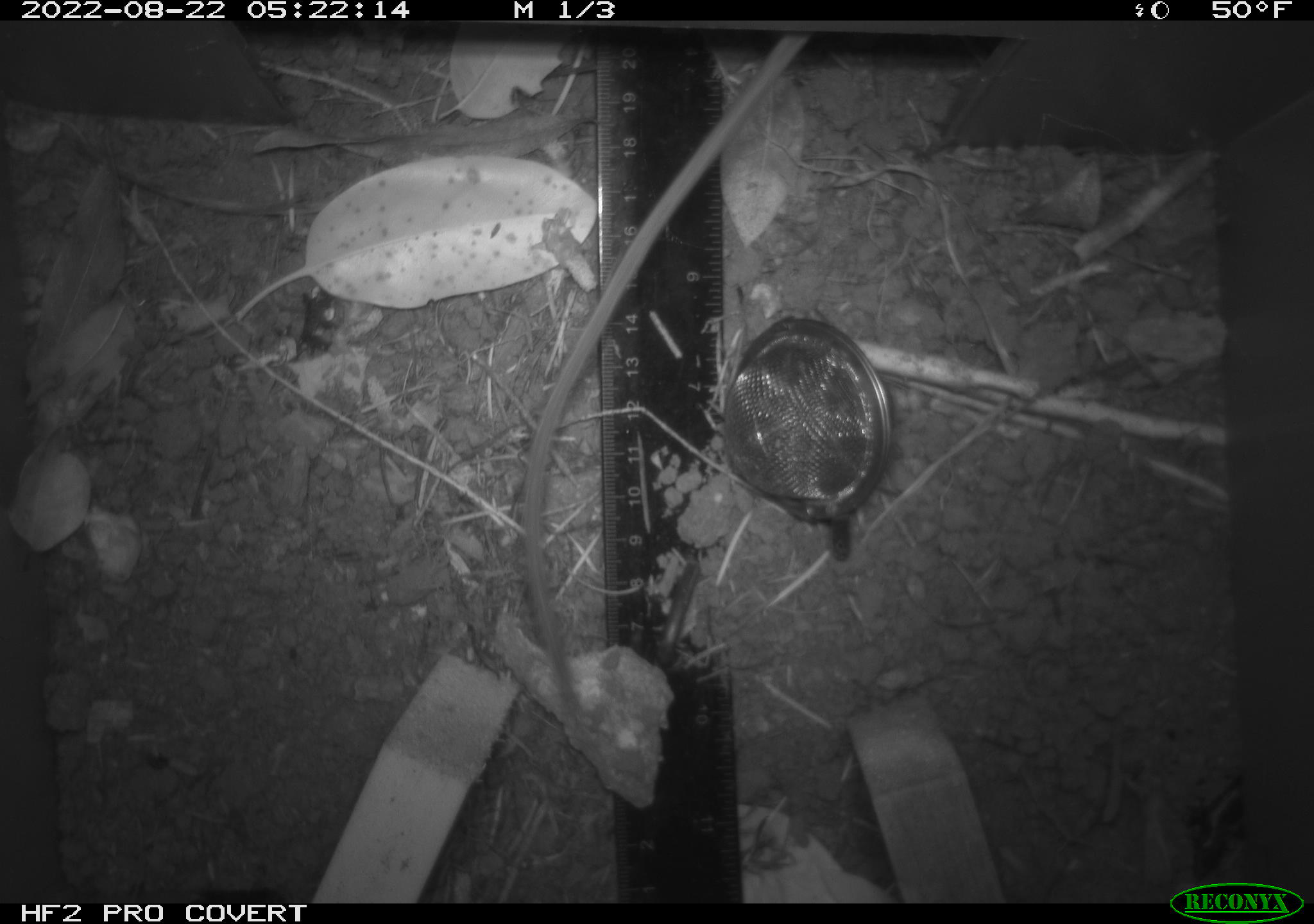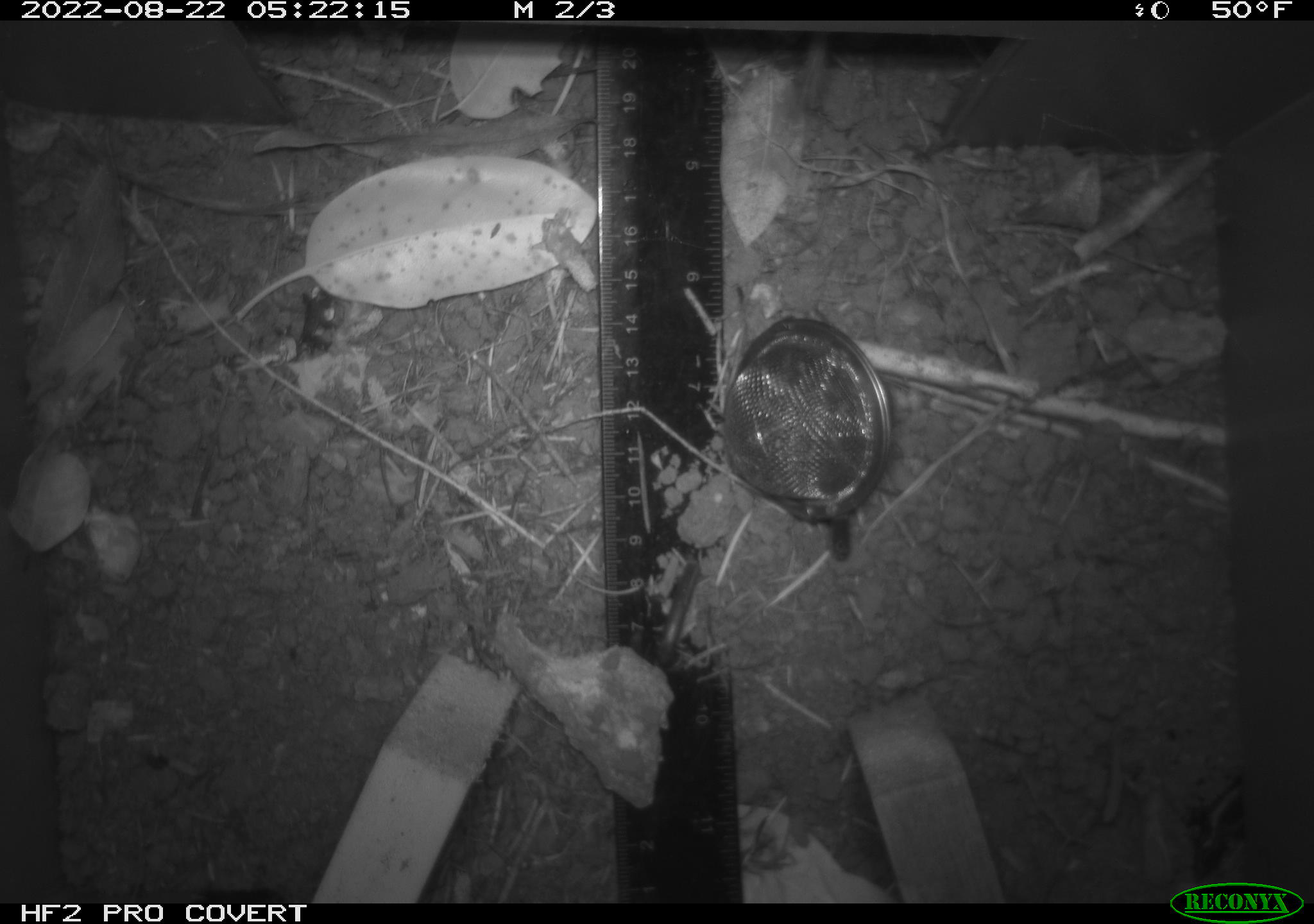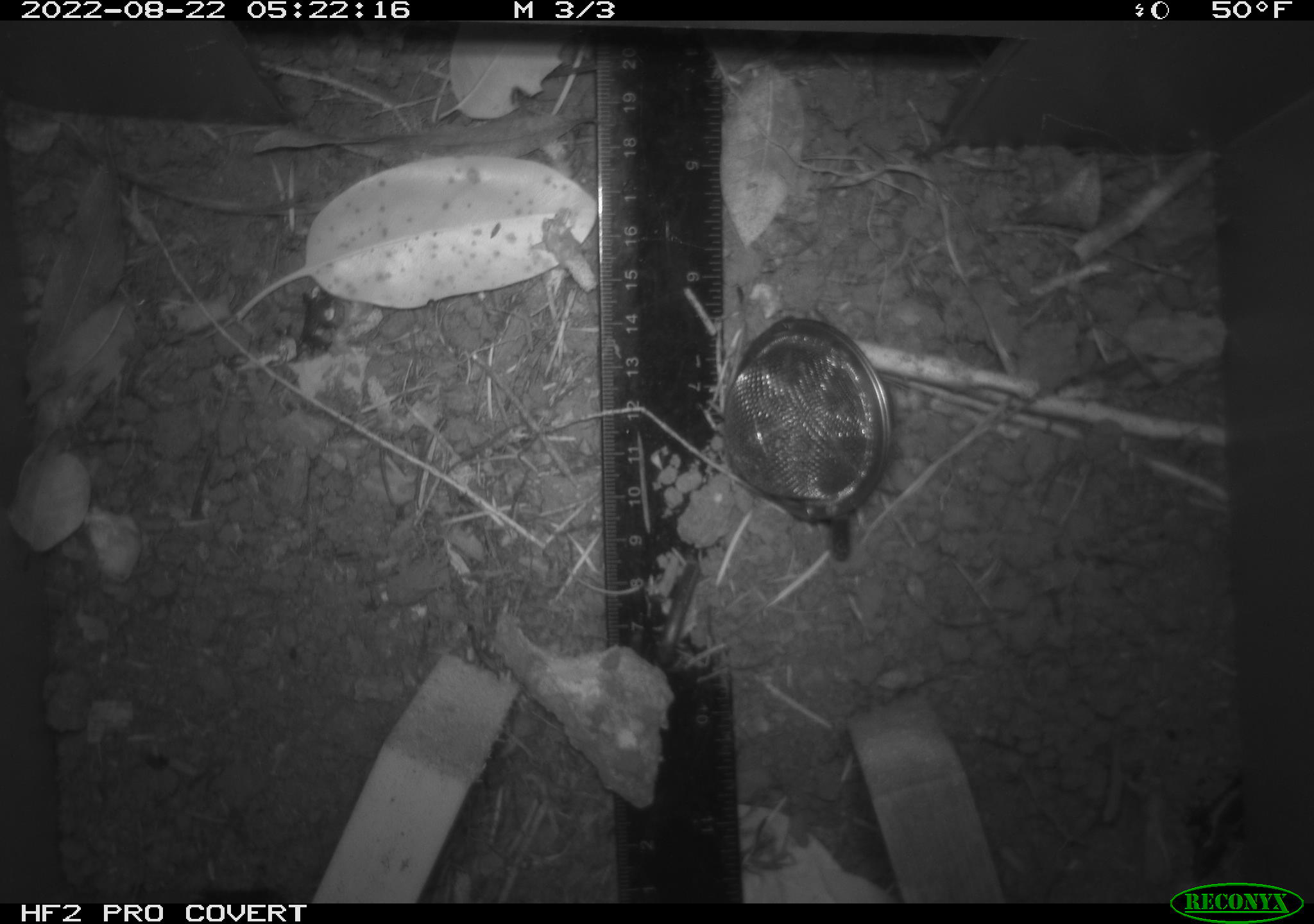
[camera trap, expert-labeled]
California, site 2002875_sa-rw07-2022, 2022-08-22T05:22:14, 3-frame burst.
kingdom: Animalia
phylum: Chordata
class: Mammalia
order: Rodentia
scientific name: Rodentia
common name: mouse species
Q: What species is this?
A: Mouse species (Rodentia).